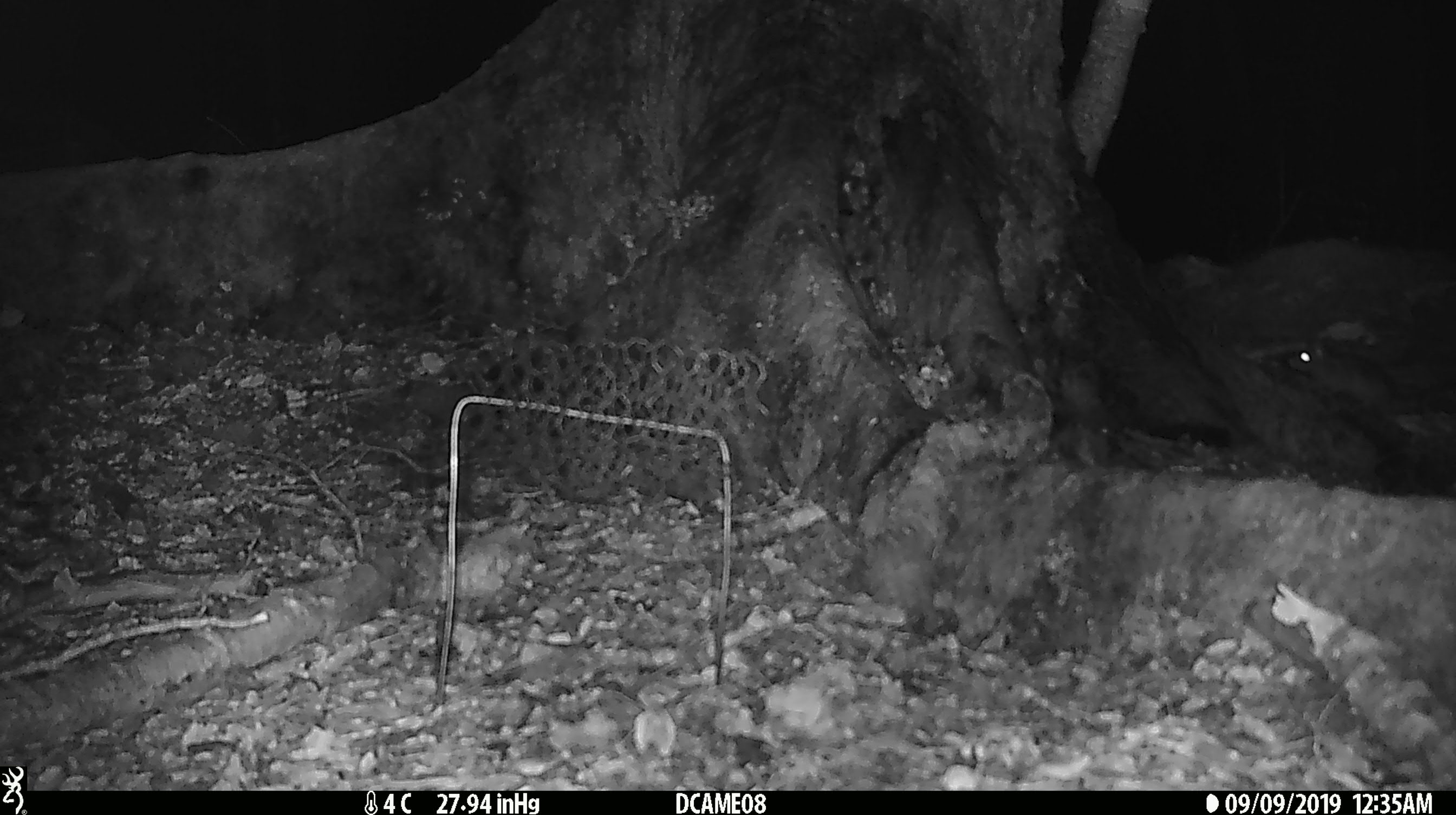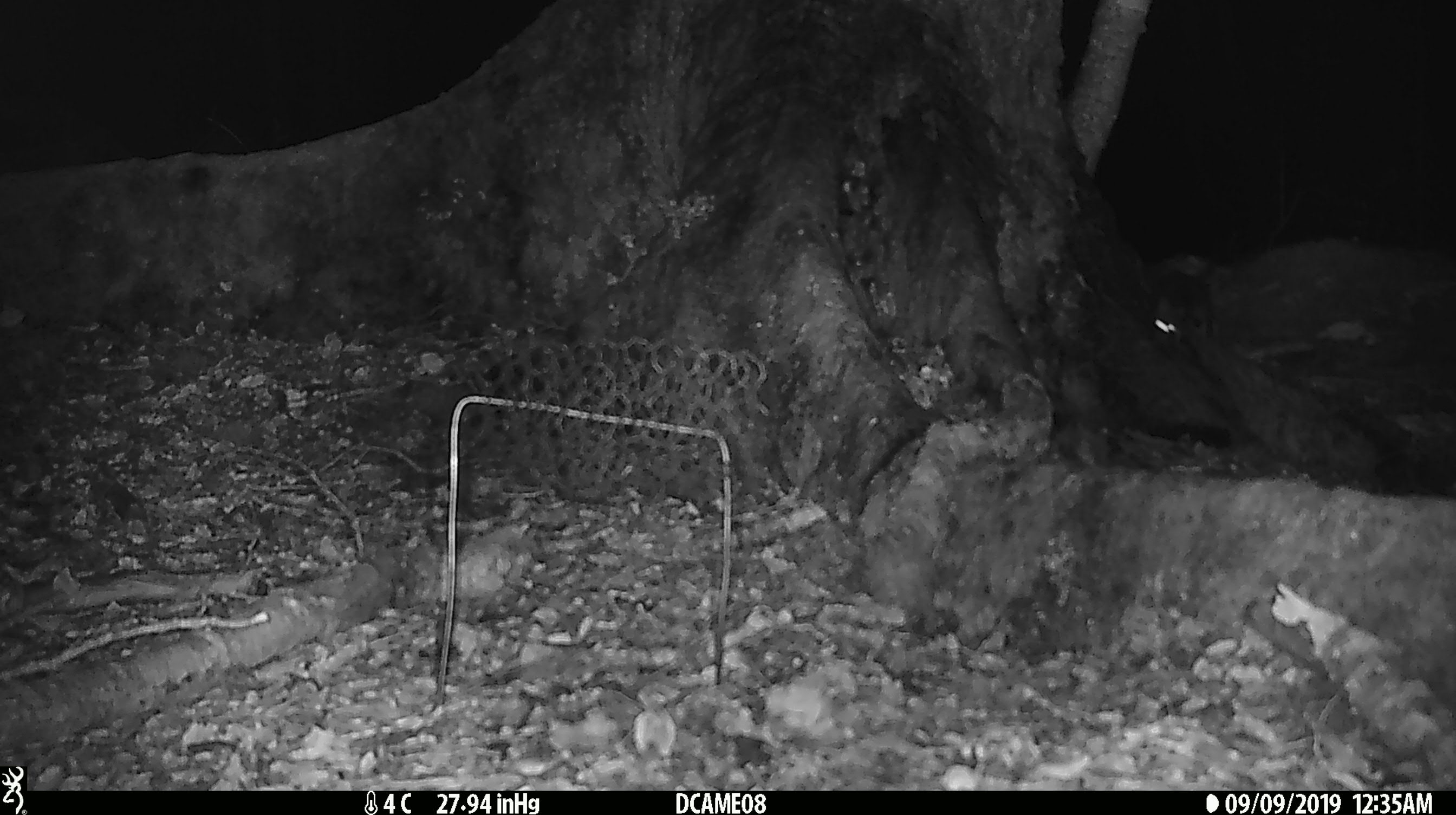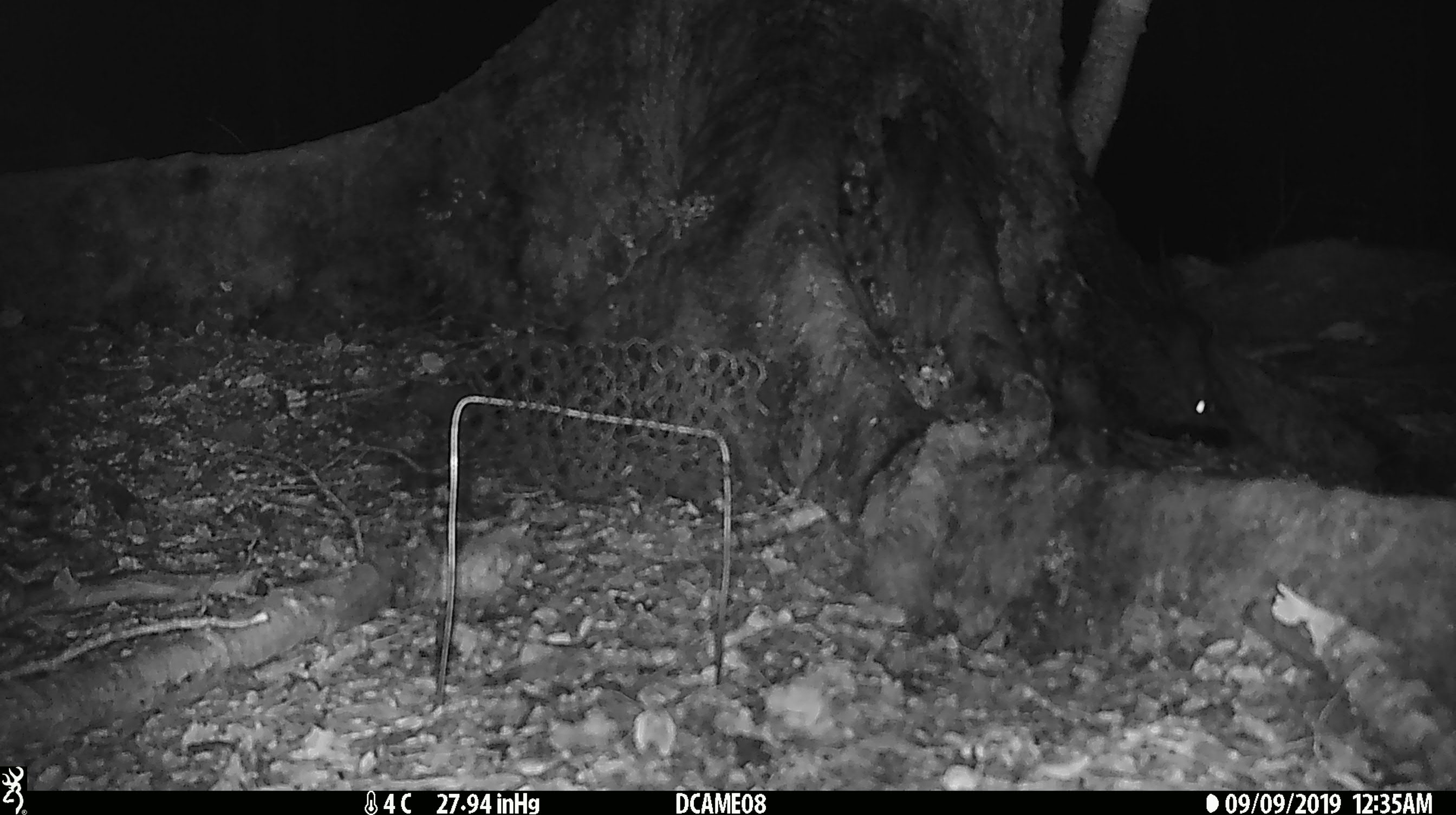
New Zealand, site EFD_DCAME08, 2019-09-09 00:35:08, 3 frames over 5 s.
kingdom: Animalia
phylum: Chordata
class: Mammalia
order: Rodentia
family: Muridae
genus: Rattus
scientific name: Rattus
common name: rat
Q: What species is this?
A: Rat (Rattus).